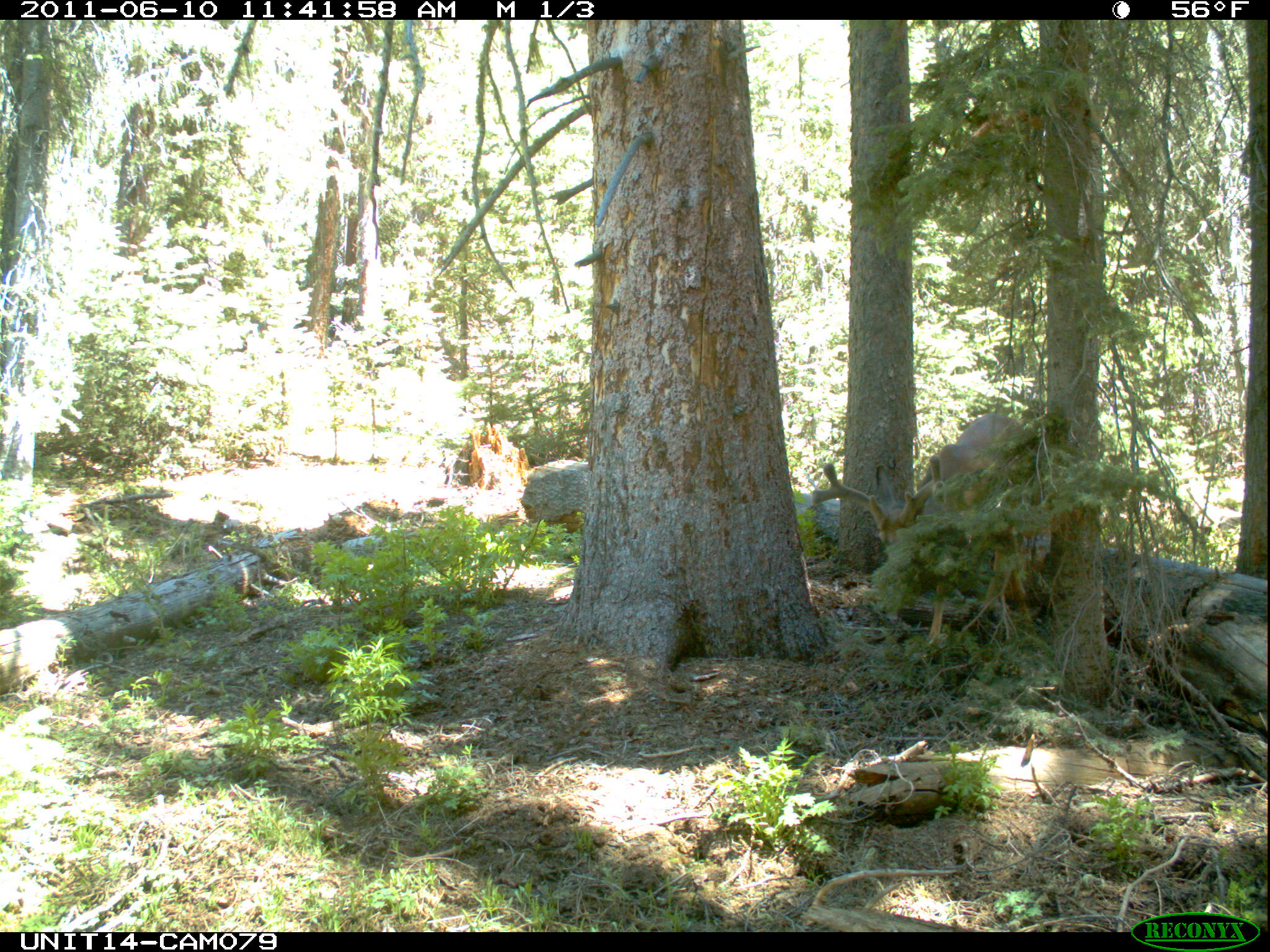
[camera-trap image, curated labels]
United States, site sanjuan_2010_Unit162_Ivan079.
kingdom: Animalia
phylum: Chordata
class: Mammalia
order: Artiodactyla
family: Cervidae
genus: Odocoileus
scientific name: Odocoileus hemionus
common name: mule deer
Odocoileus hemionus (mule deer).